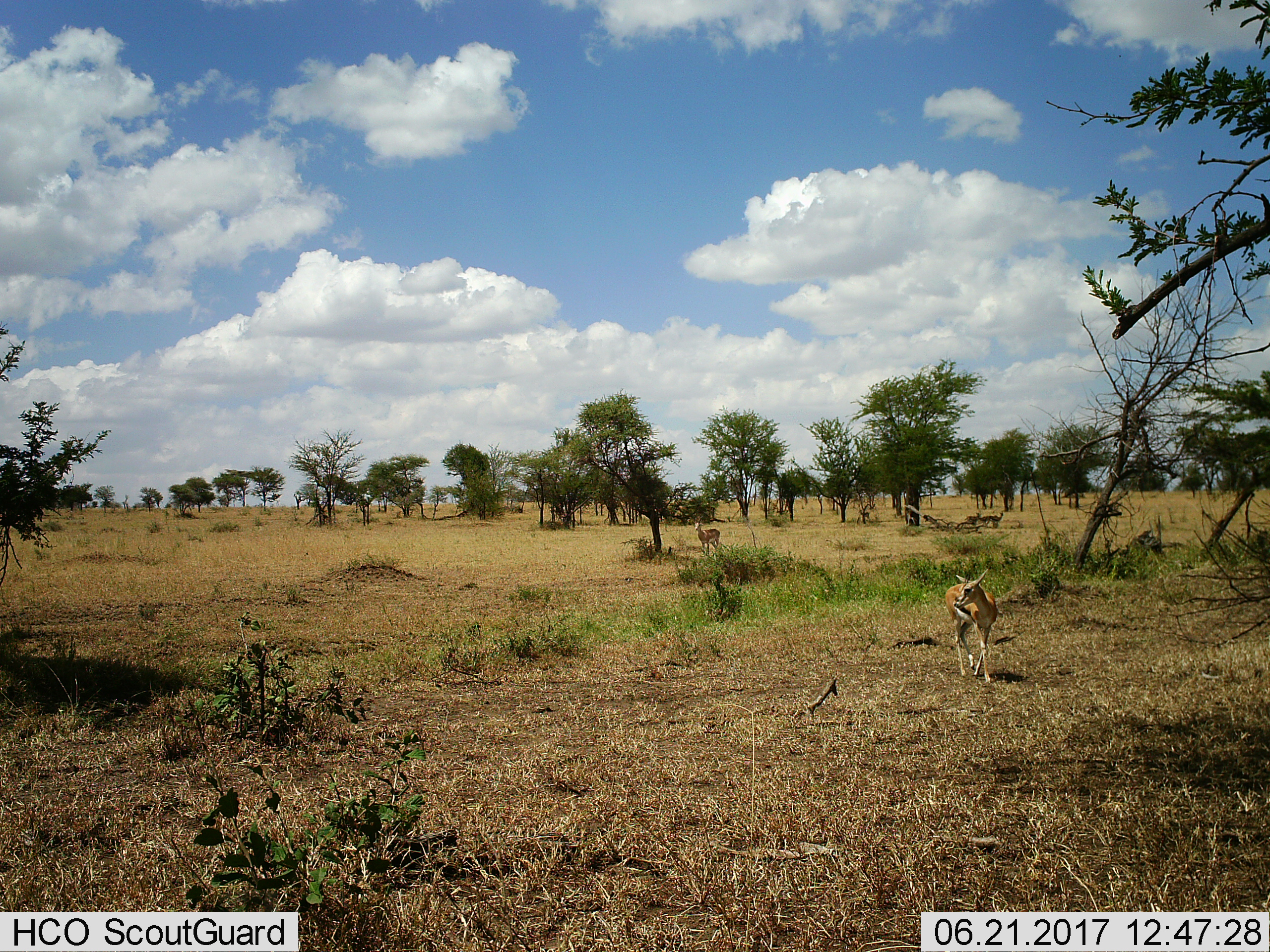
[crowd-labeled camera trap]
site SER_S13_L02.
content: unidentified animal